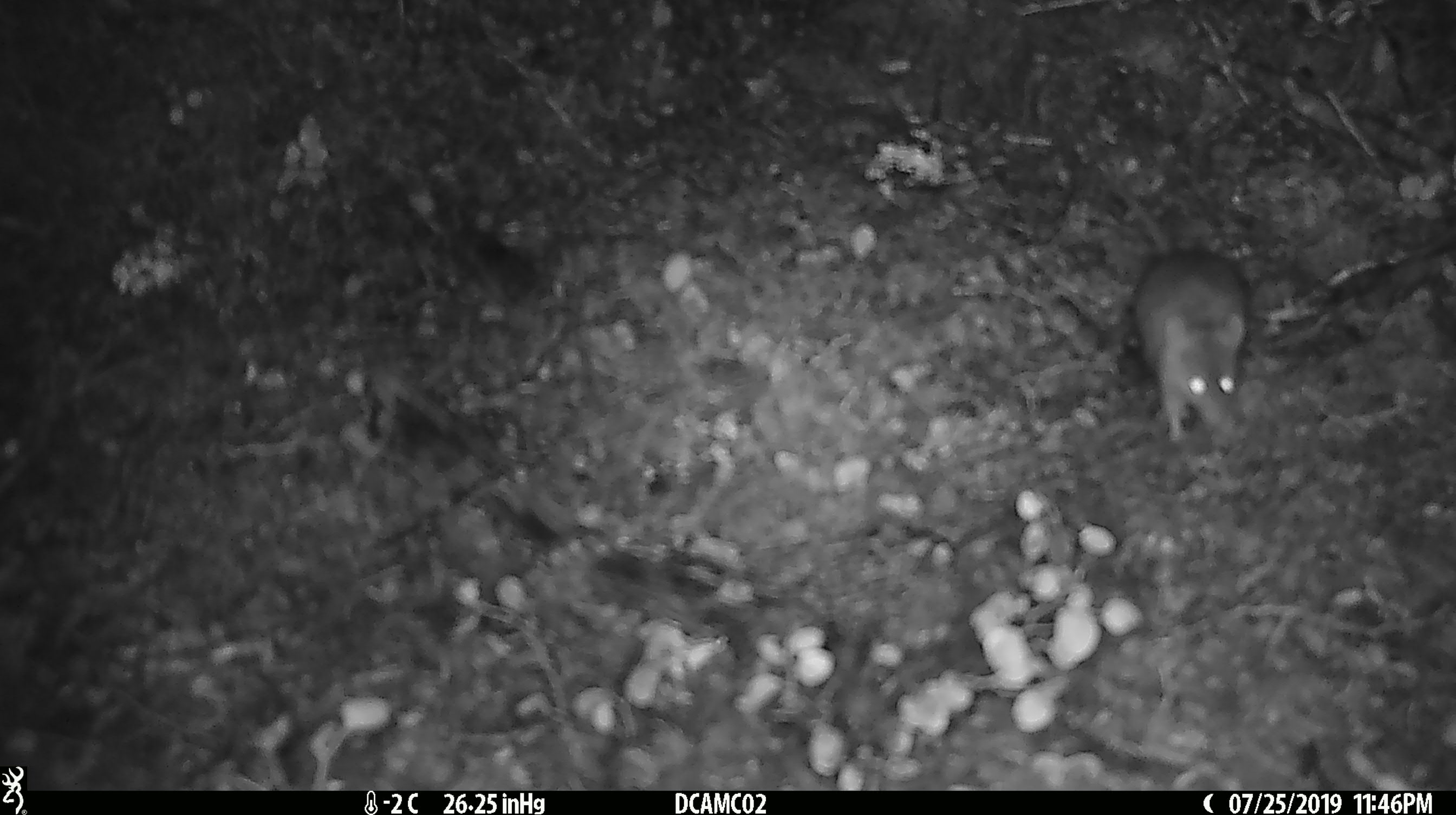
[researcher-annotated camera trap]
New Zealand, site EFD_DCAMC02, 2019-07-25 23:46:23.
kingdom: Animalia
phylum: Chordata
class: Mammalia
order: Rodentia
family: Muridae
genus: Mus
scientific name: Mus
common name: mouse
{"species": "mouse (Mus)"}